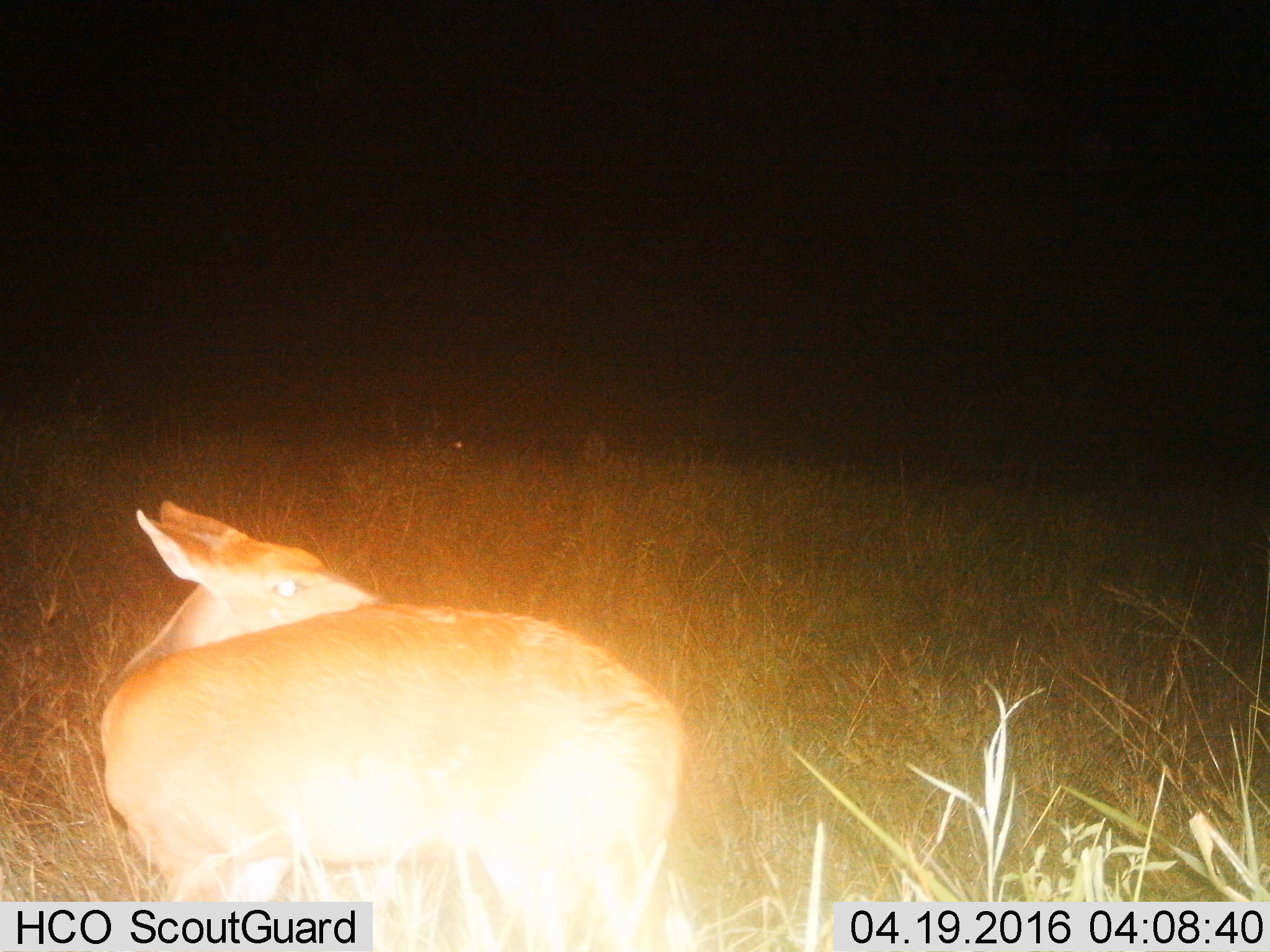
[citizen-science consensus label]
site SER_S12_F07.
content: unidentified animal